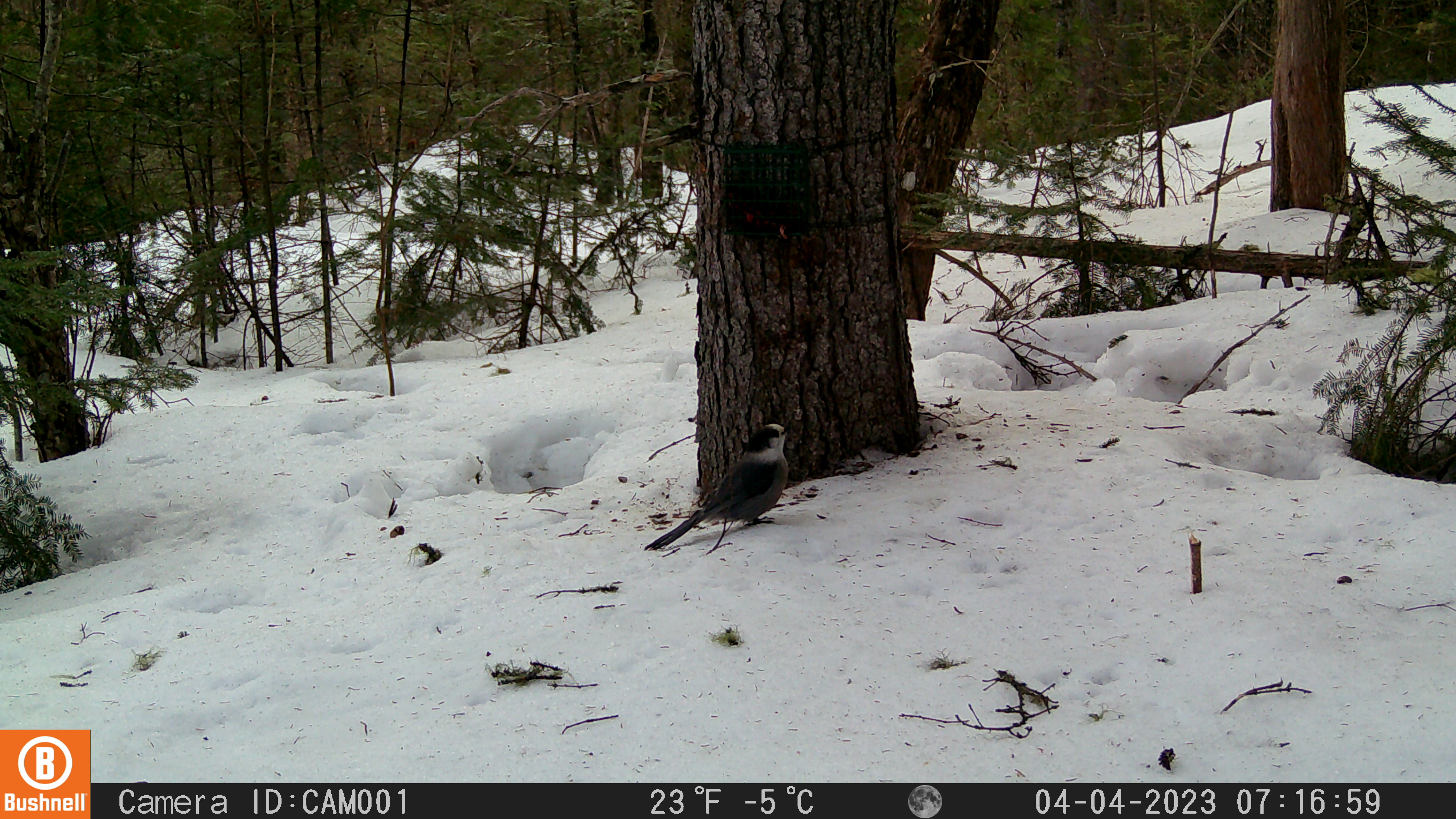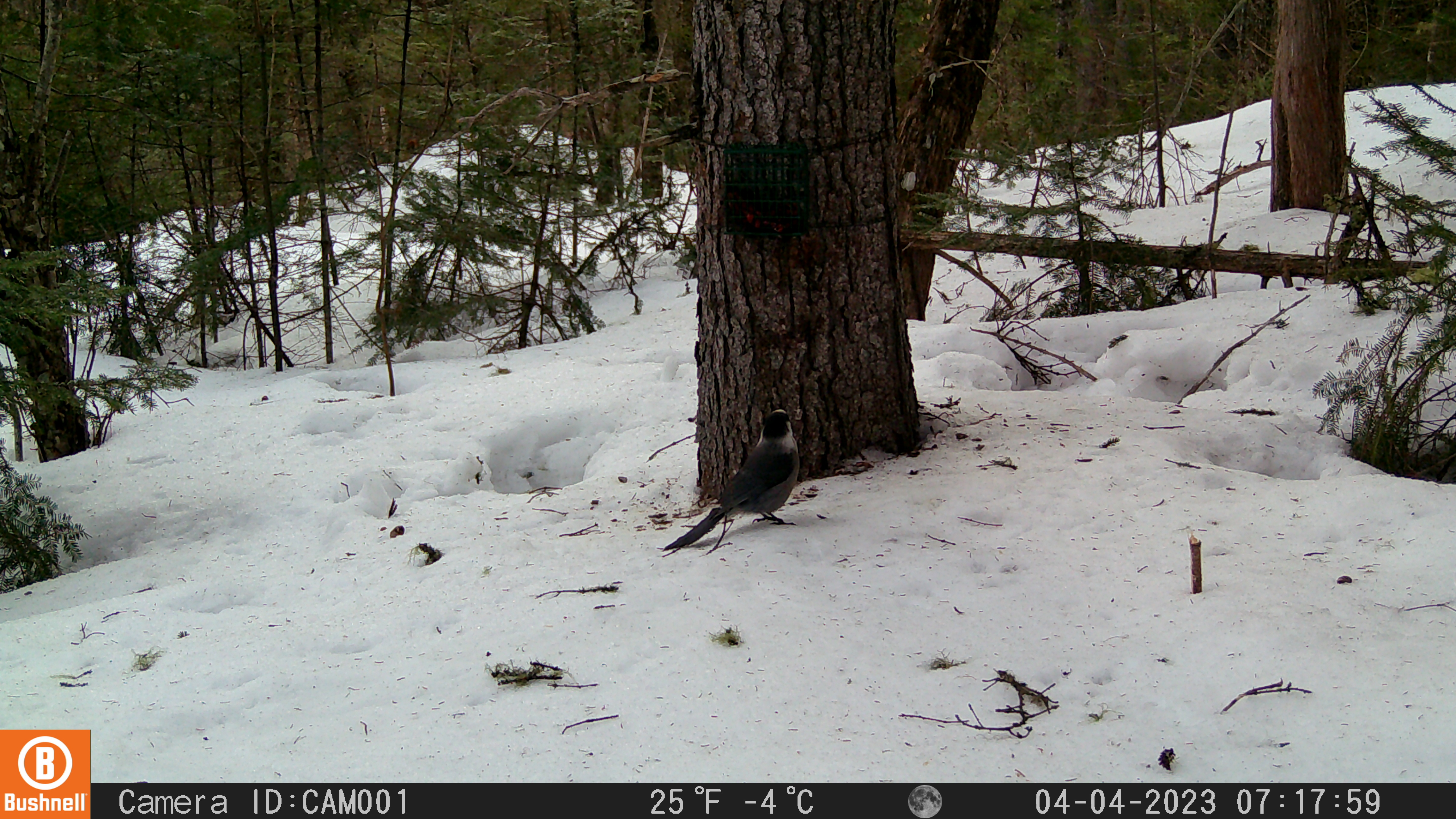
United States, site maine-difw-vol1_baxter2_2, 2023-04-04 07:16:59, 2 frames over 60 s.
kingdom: Animalia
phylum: Chordata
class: Aves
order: Passeriformes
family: Corvidae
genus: Perisoreus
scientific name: Perisoreus canadensis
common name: canada jay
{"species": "canada jay (Perisoreus canadensis)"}